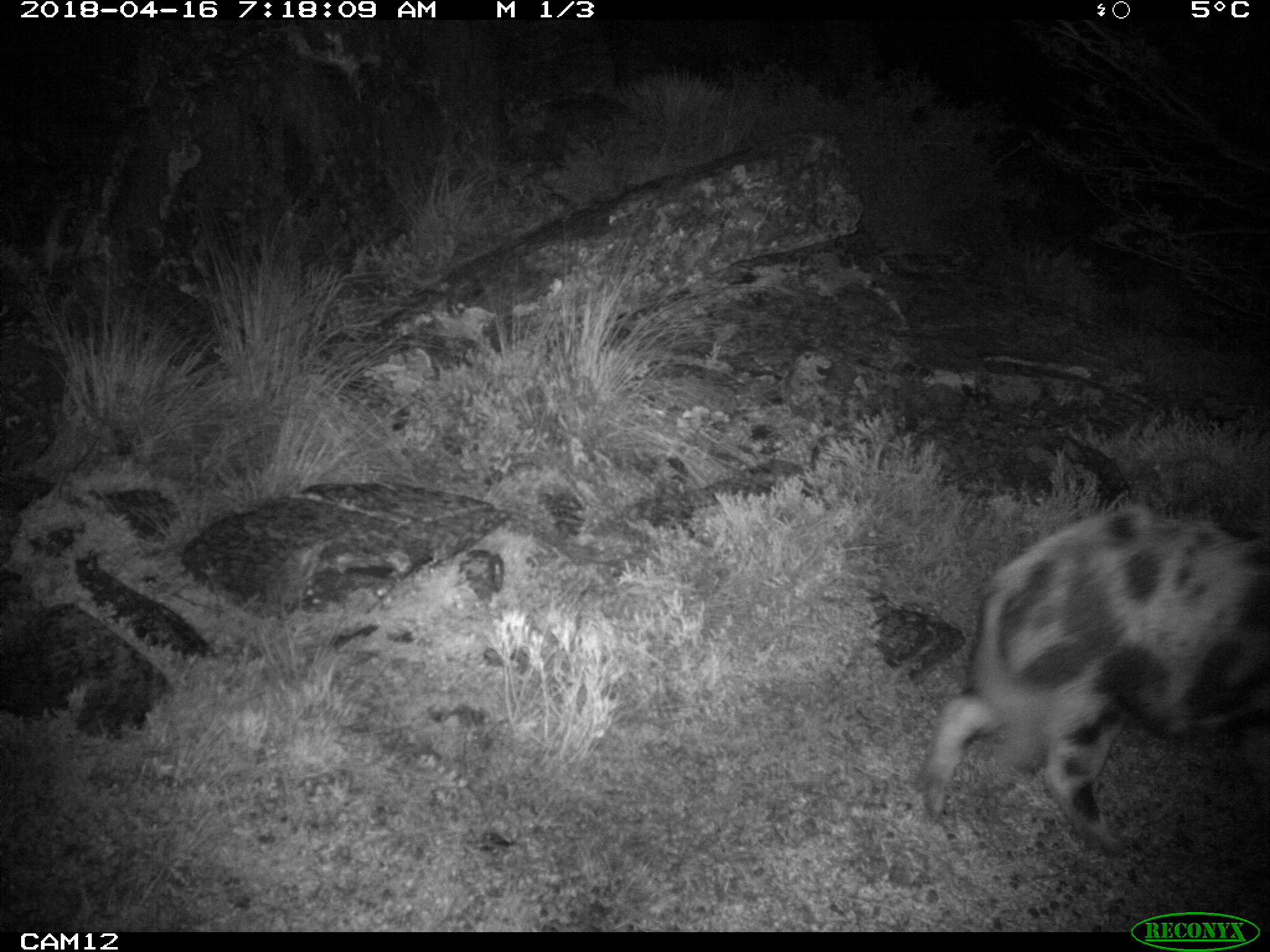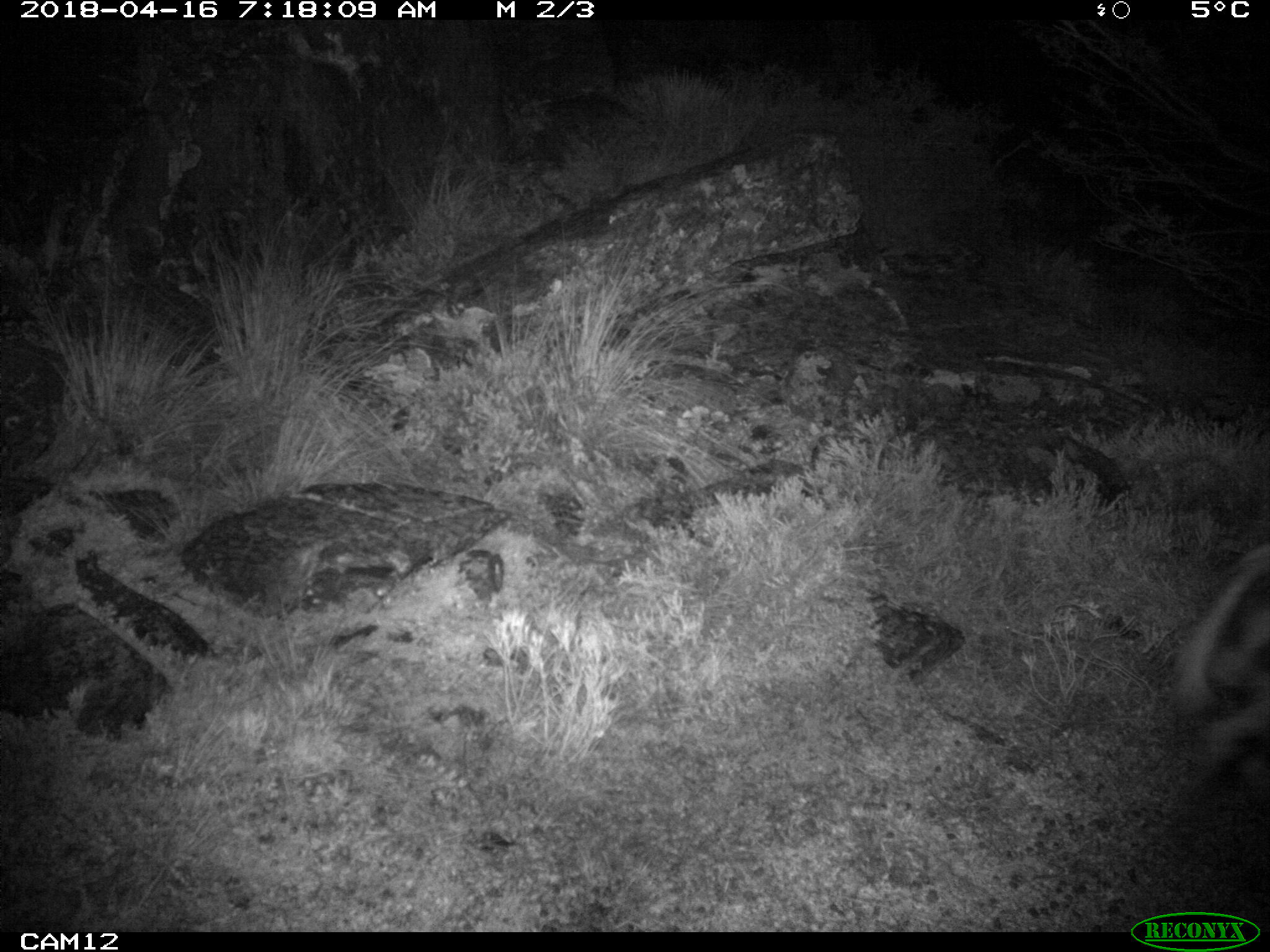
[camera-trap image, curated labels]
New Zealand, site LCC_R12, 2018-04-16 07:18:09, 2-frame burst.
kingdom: Animalia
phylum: Chordata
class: Mammalia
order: Artiodactyla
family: Suidae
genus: Sus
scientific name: Sus scrofa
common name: pig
Pig (Sus scrofa).